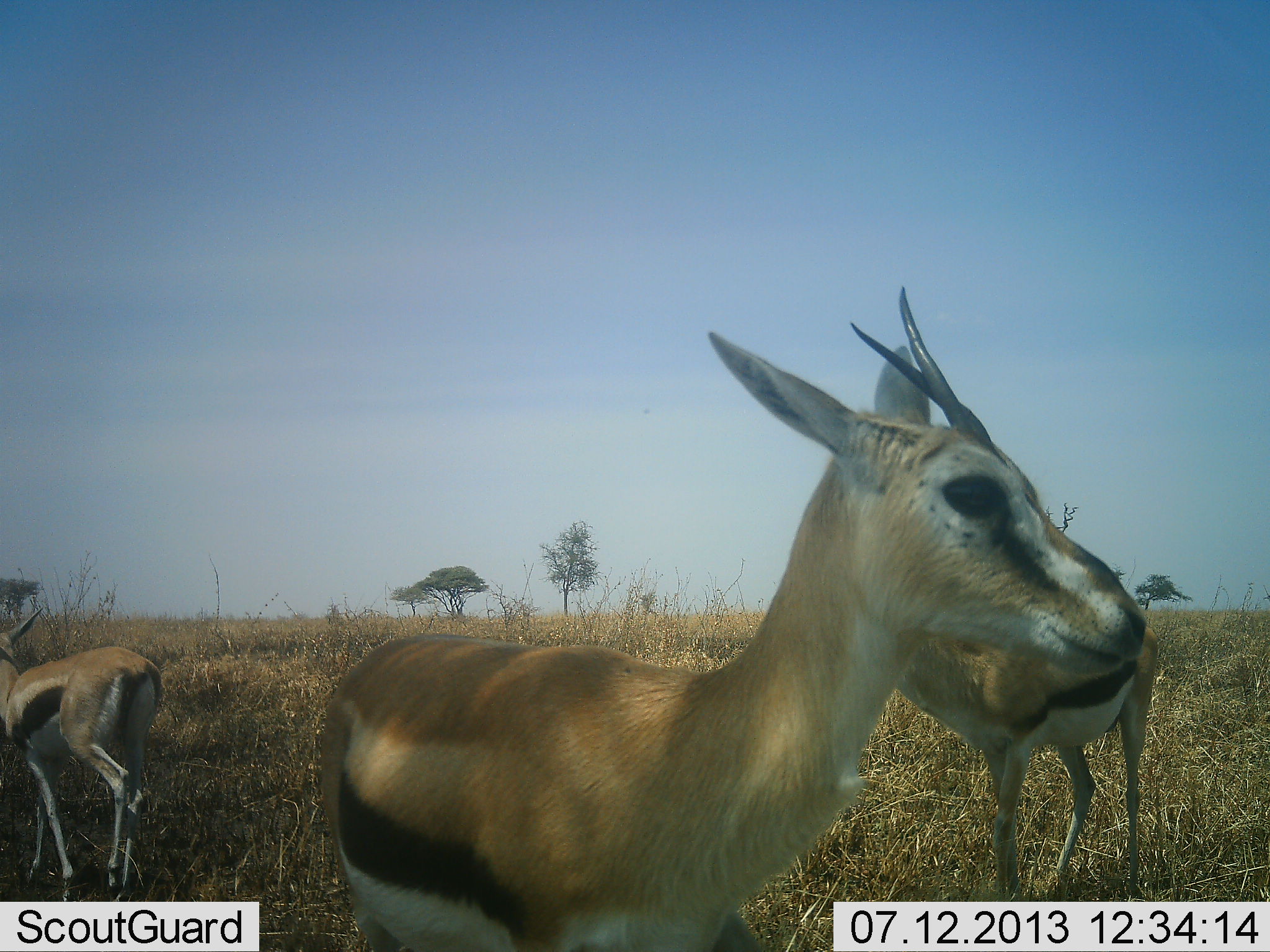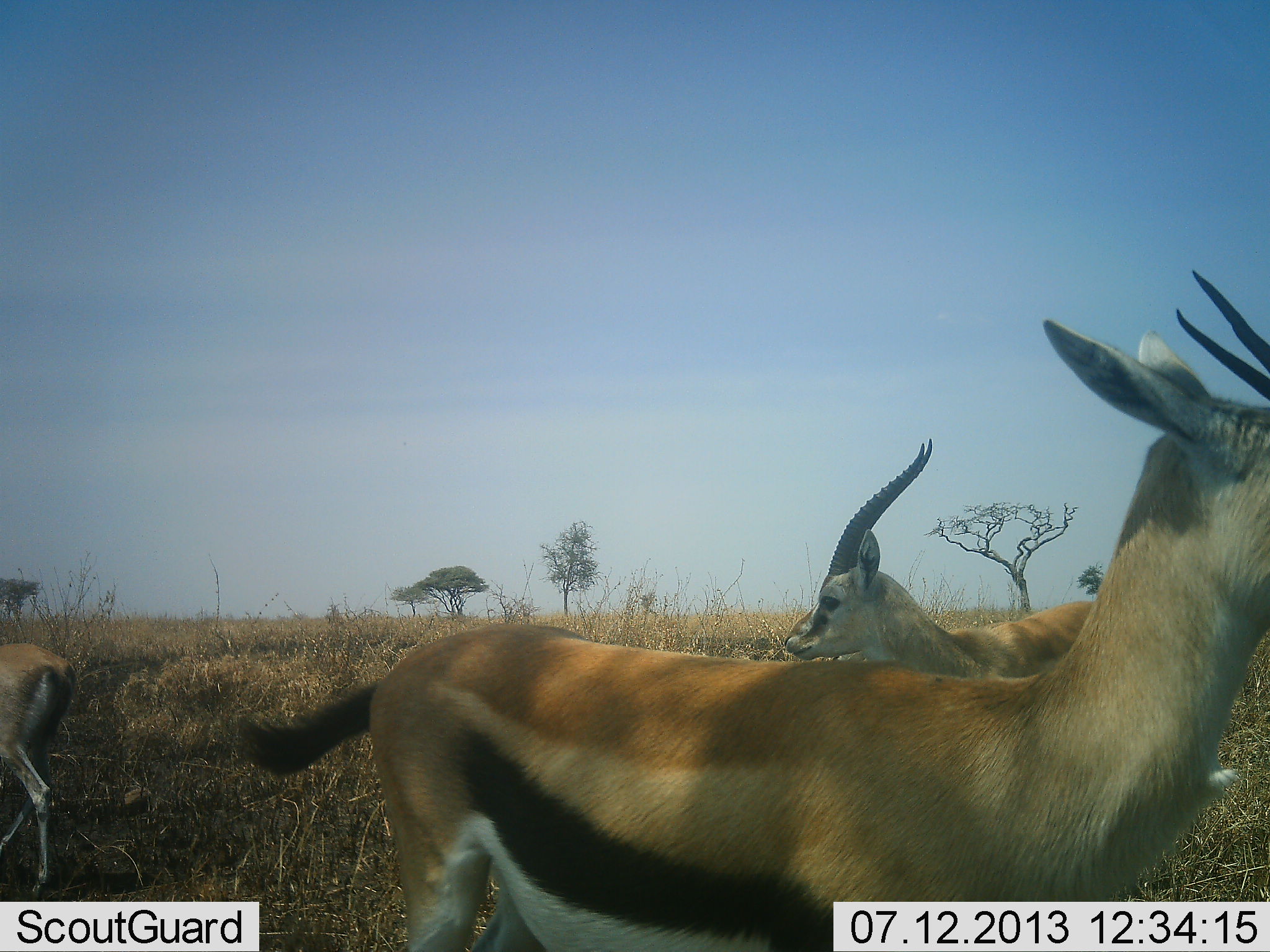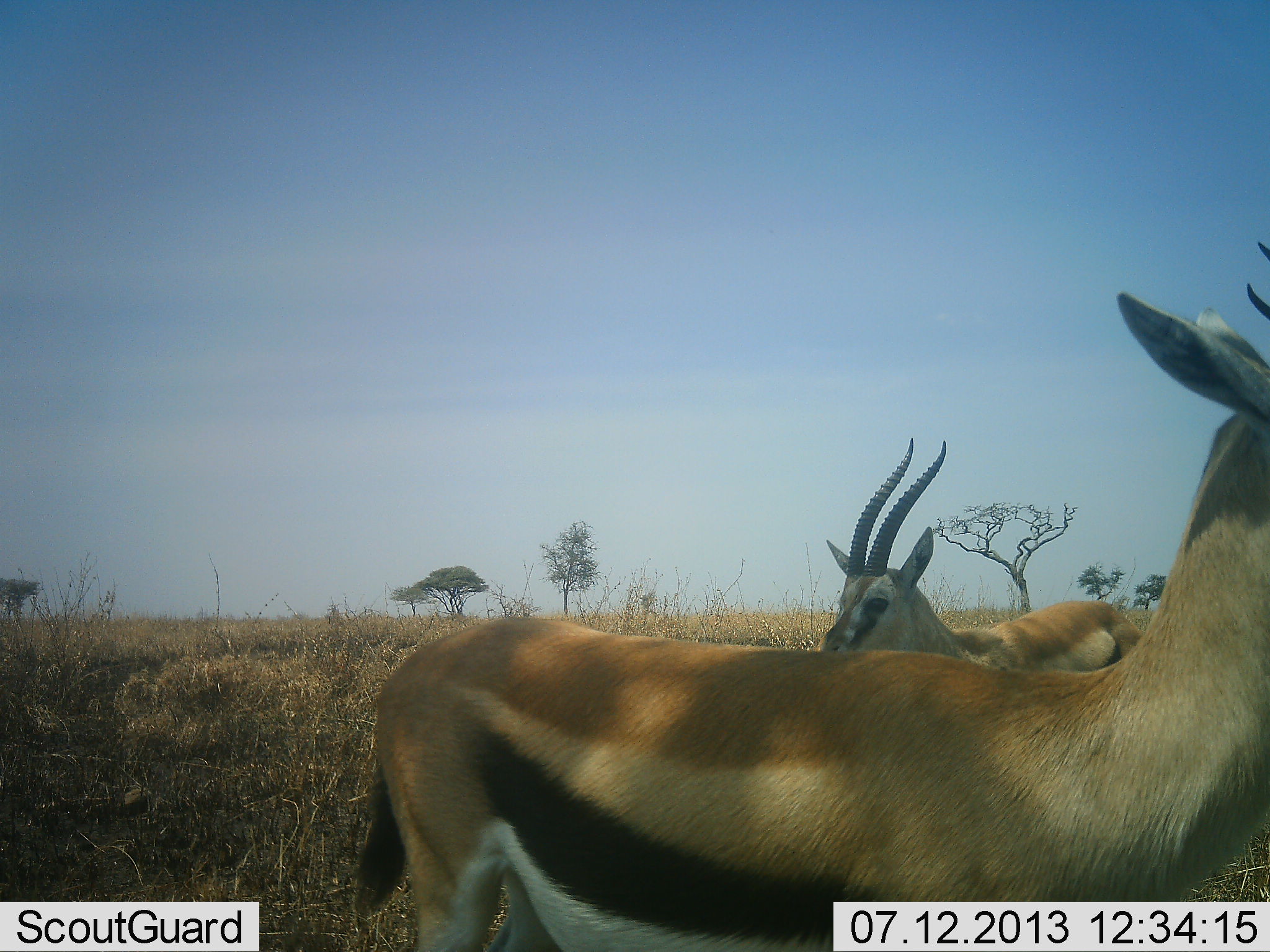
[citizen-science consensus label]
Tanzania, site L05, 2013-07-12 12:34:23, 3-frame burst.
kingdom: Animalia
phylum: Chordata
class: Mammalia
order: Artiodactyla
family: Bovidae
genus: Eudorcas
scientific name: Eudorcas thomsonii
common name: thomson's gazelle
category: gazellethomsons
Gazellethomsons (thomson's gazelle) (Eudorcas thomsonii), count 3. Behavior (volunteer vote fractions): standing 60%, resting 0%, moving 60%, interacting 0%. Young present (vote fraction): 0%. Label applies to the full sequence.